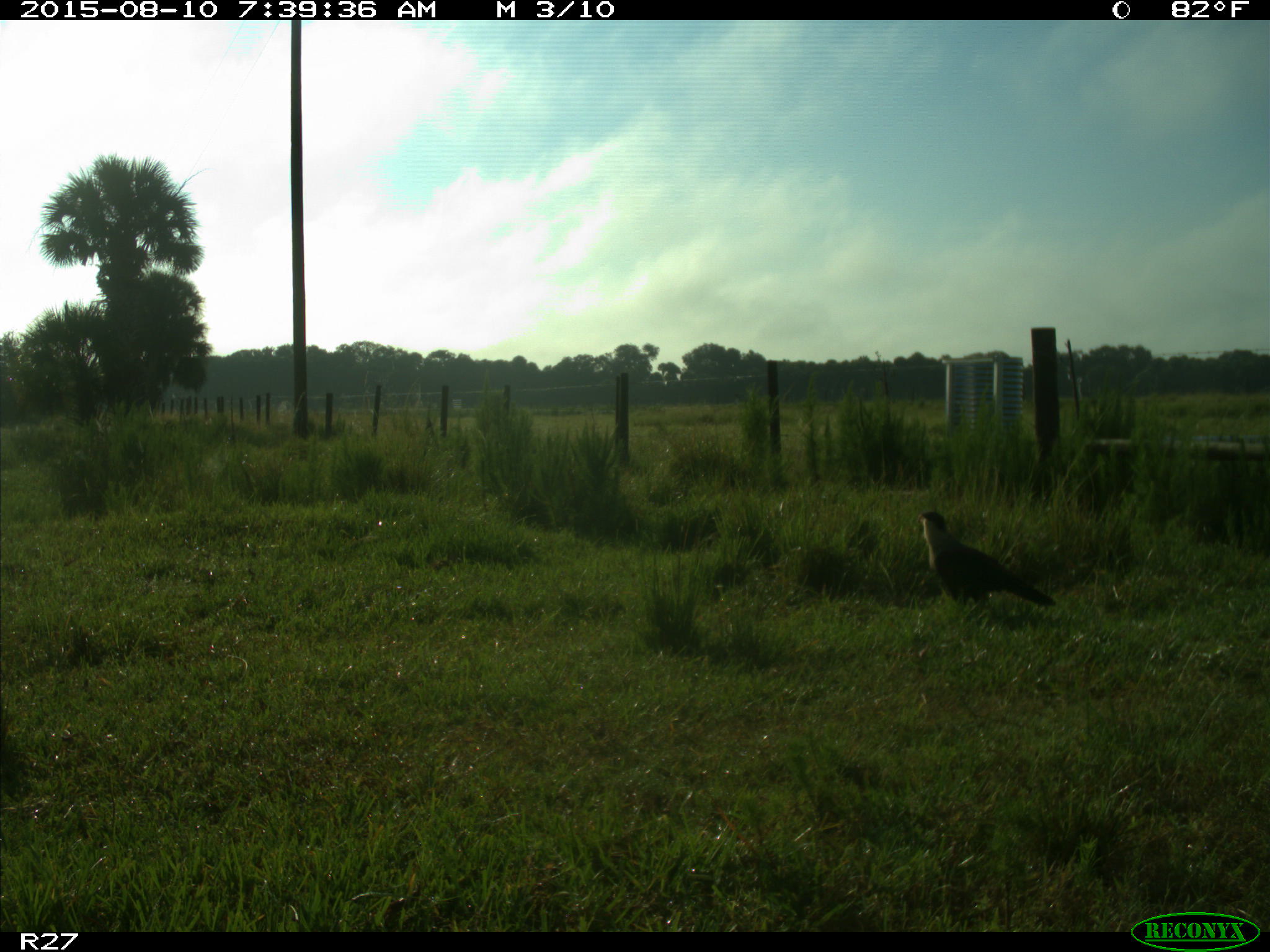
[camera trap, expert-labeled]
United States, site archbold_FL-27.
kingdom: Animalia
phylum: Chordata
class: Aves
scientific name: Aves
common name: birds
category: unidentified bird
Unidentified bird (birds) (Aves).